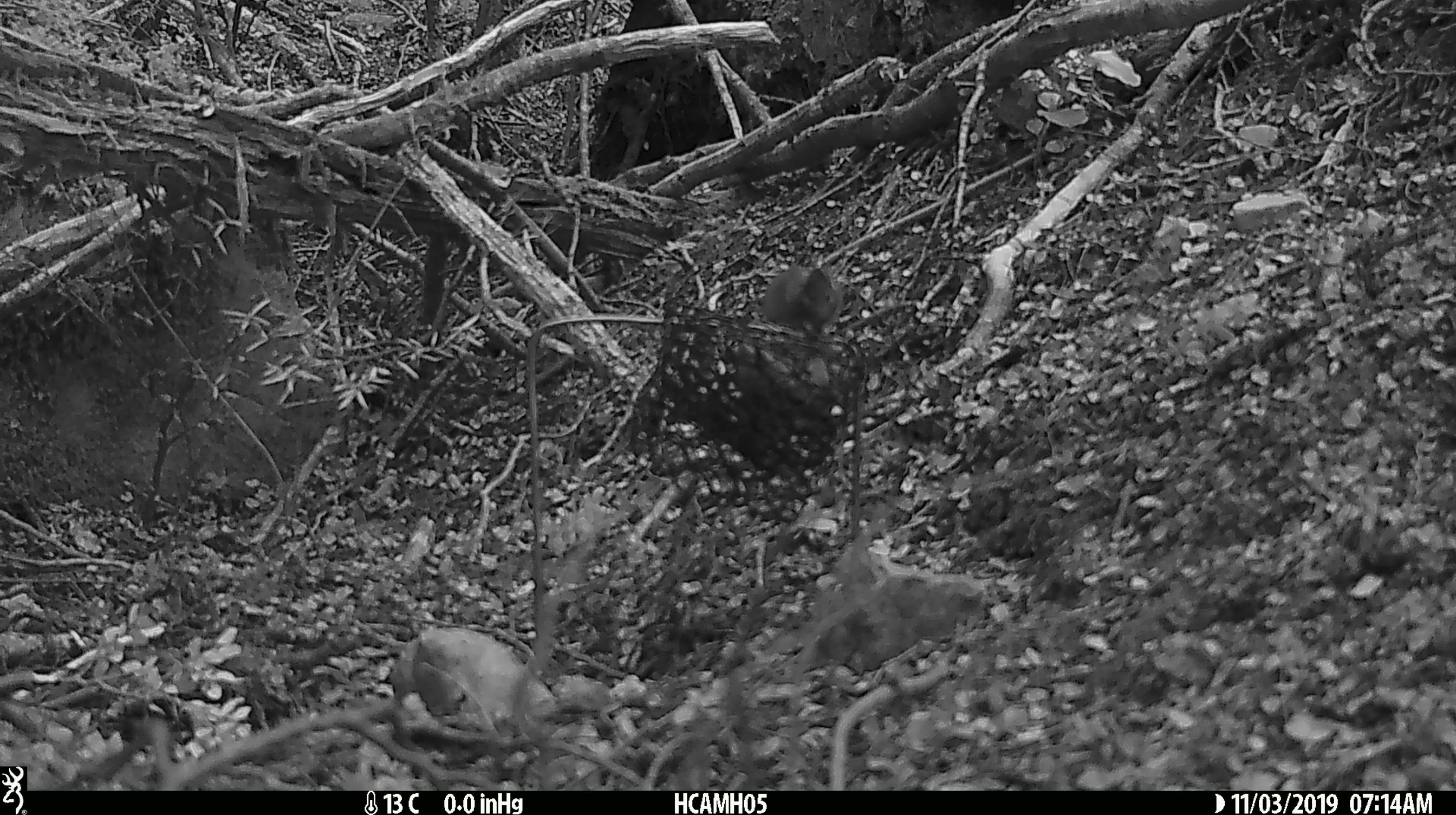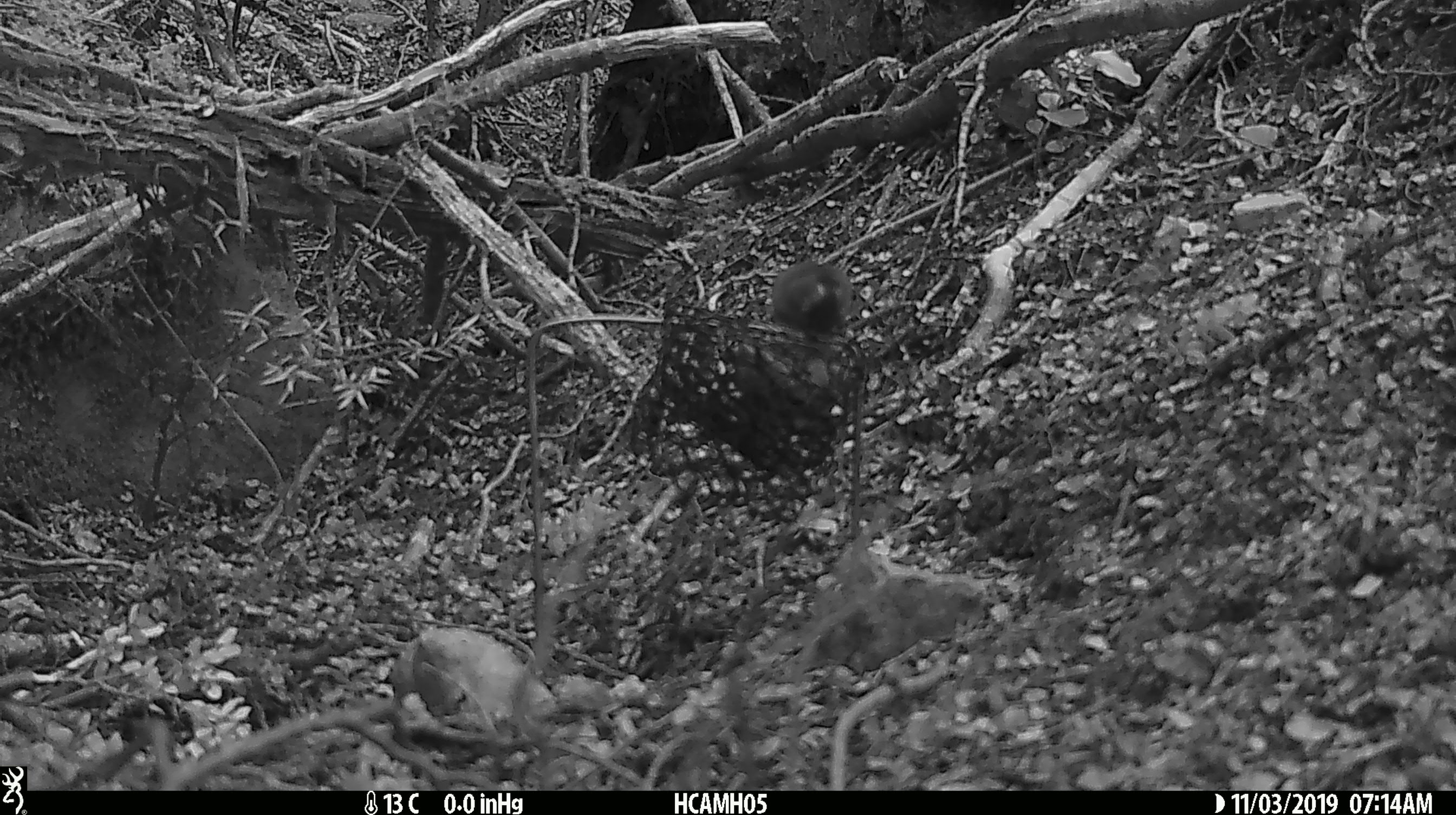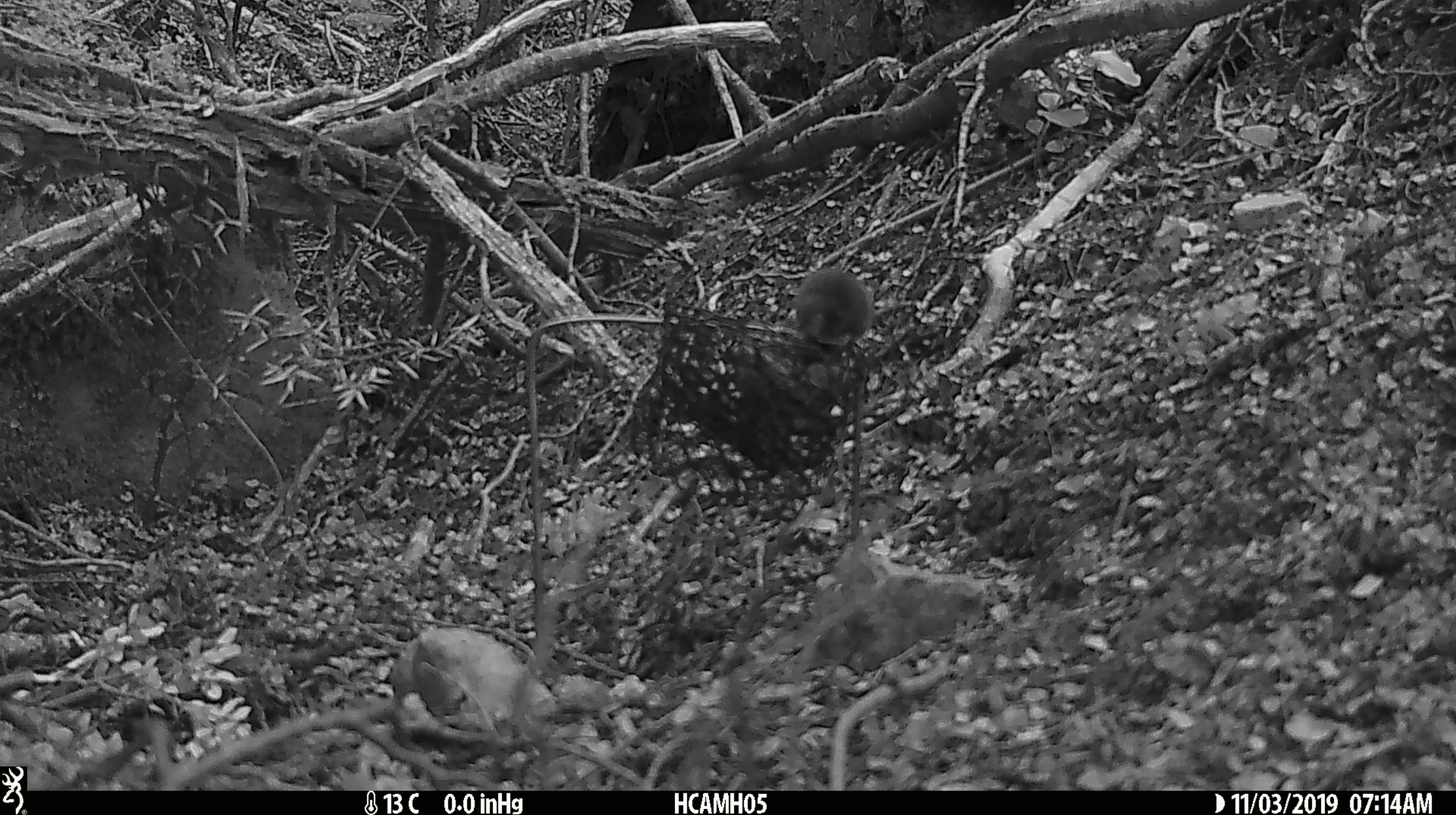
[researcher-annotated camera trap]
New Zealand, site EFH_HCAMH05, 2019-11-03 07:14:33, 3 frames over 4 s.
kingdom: Animalia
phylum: Chordata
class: Mammalia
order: Rodentia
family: Muridae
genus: Mus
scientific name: Mus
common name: mouse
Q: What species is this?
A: Mouse (Mus).